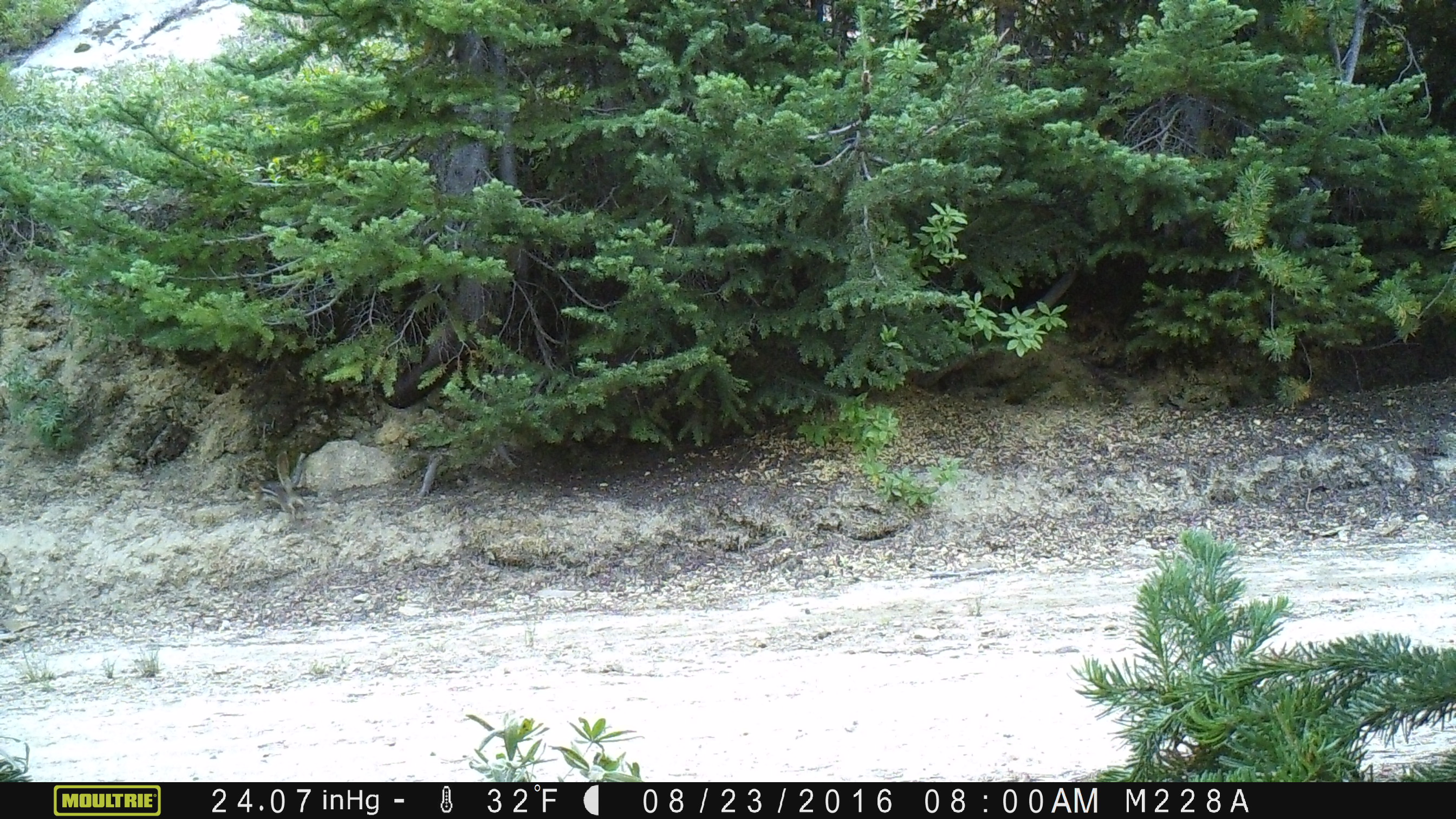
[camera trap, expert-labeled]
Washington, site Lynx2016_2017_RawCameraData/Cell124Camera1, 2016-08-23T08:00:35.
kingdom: Animalia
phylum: Chordata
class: Mammalia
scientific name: Mammalia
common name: small mammal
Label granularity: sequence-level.